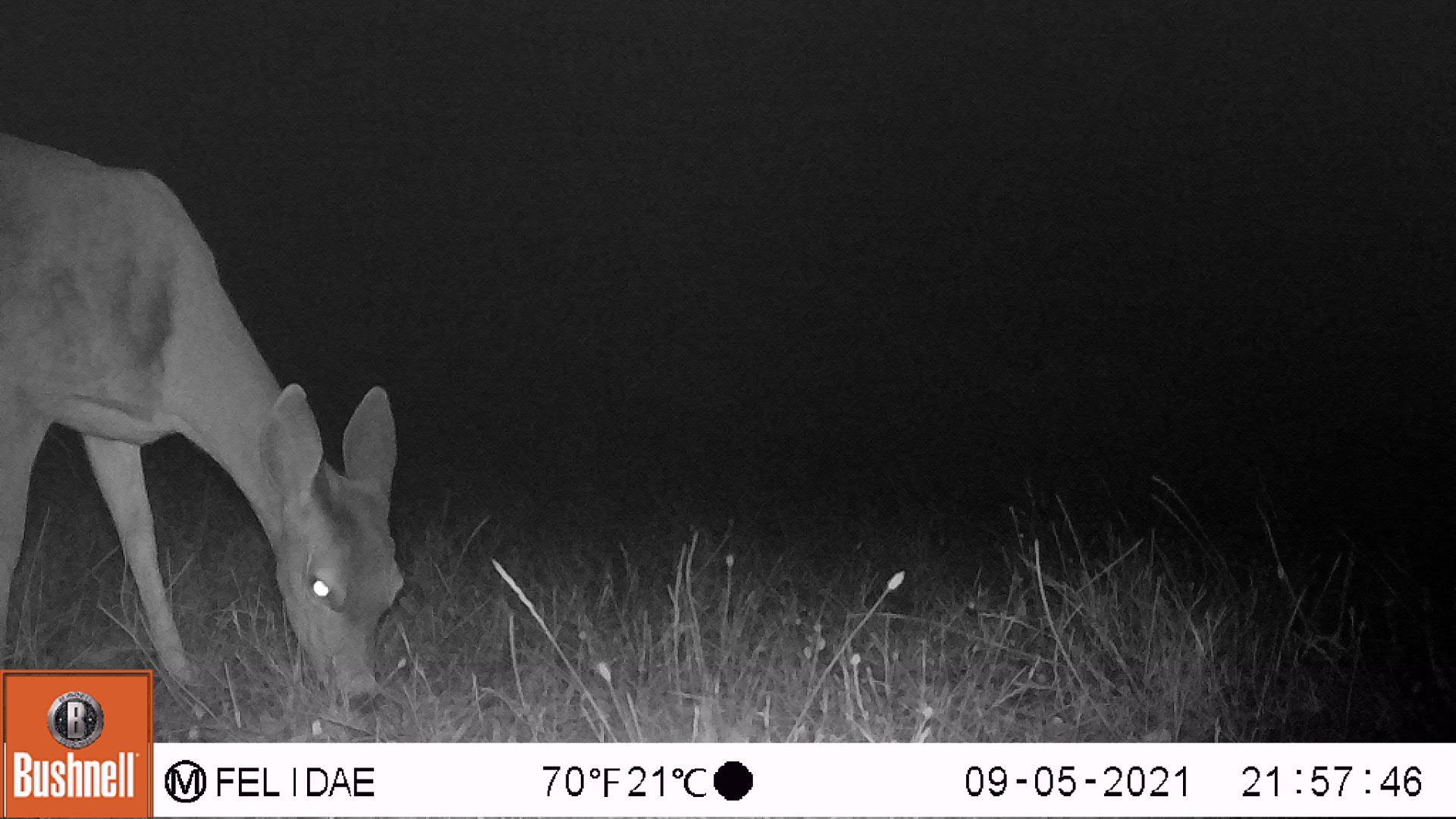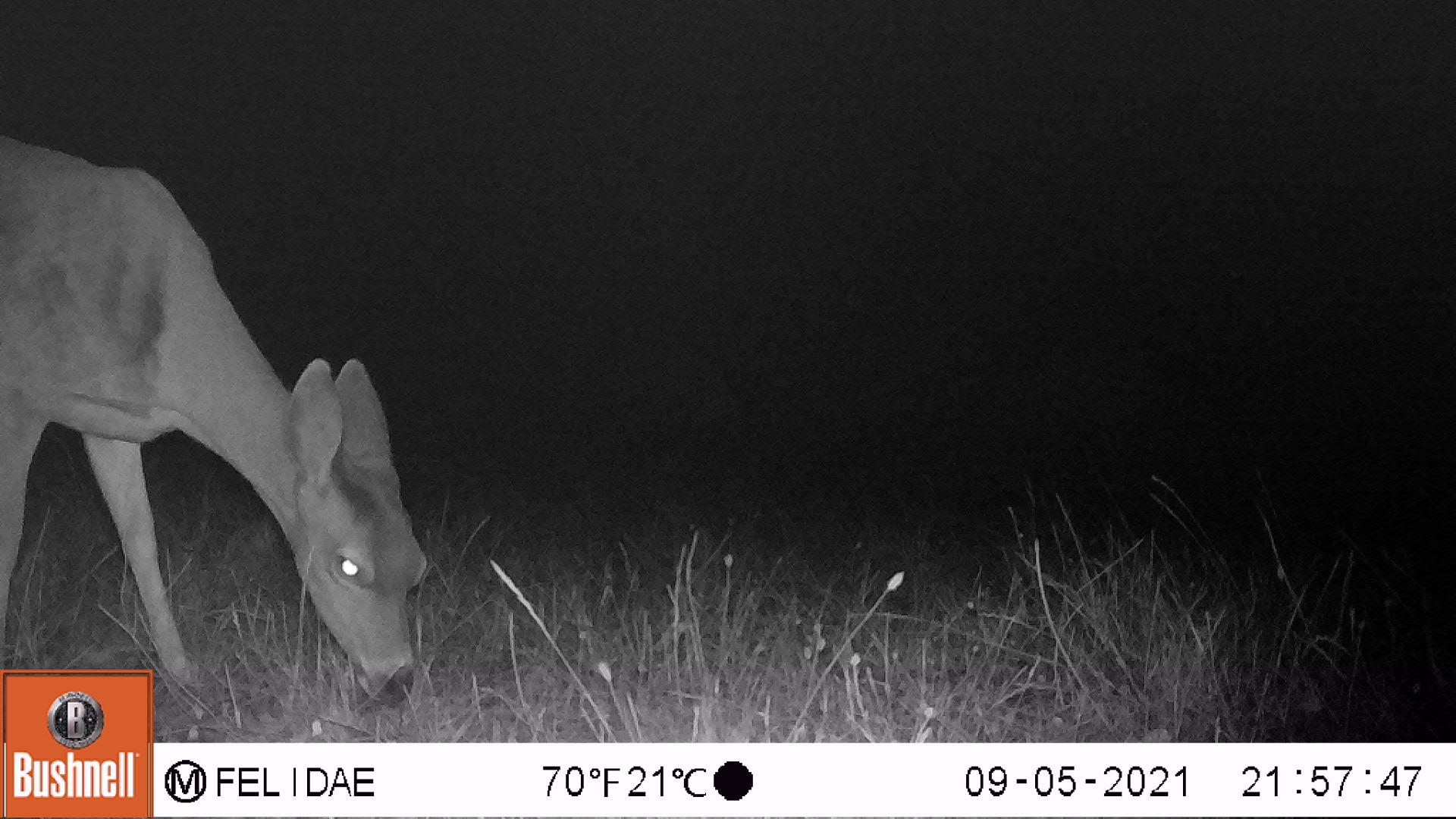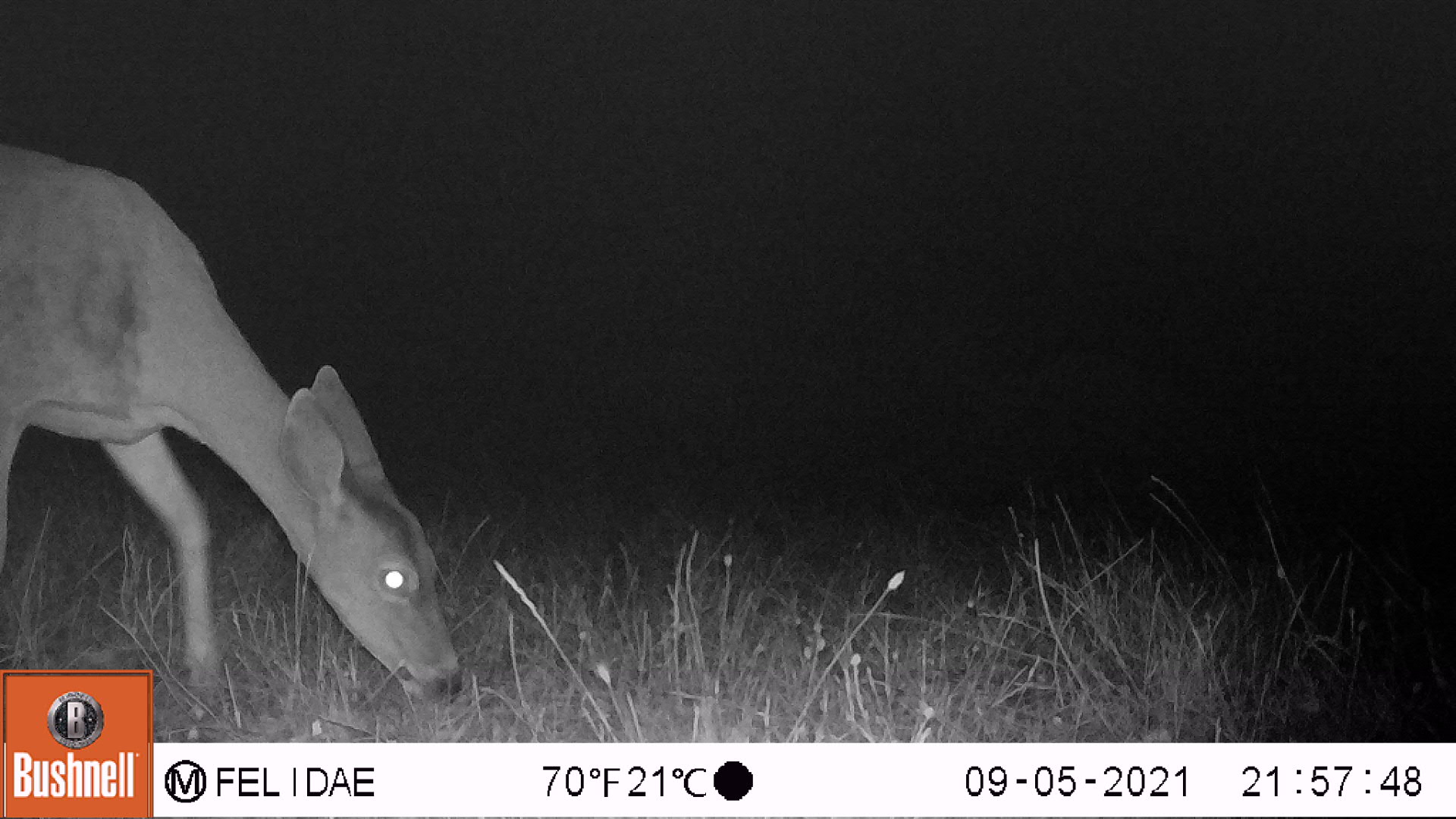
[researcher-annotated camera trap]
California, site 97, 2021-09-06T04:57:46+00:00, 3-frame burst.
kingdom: Animalia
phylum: Chordata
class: Mammalia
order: Artiodactyla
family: Cervidae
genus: Odocoileus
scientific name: Odocoileus hemionus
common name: mule deer